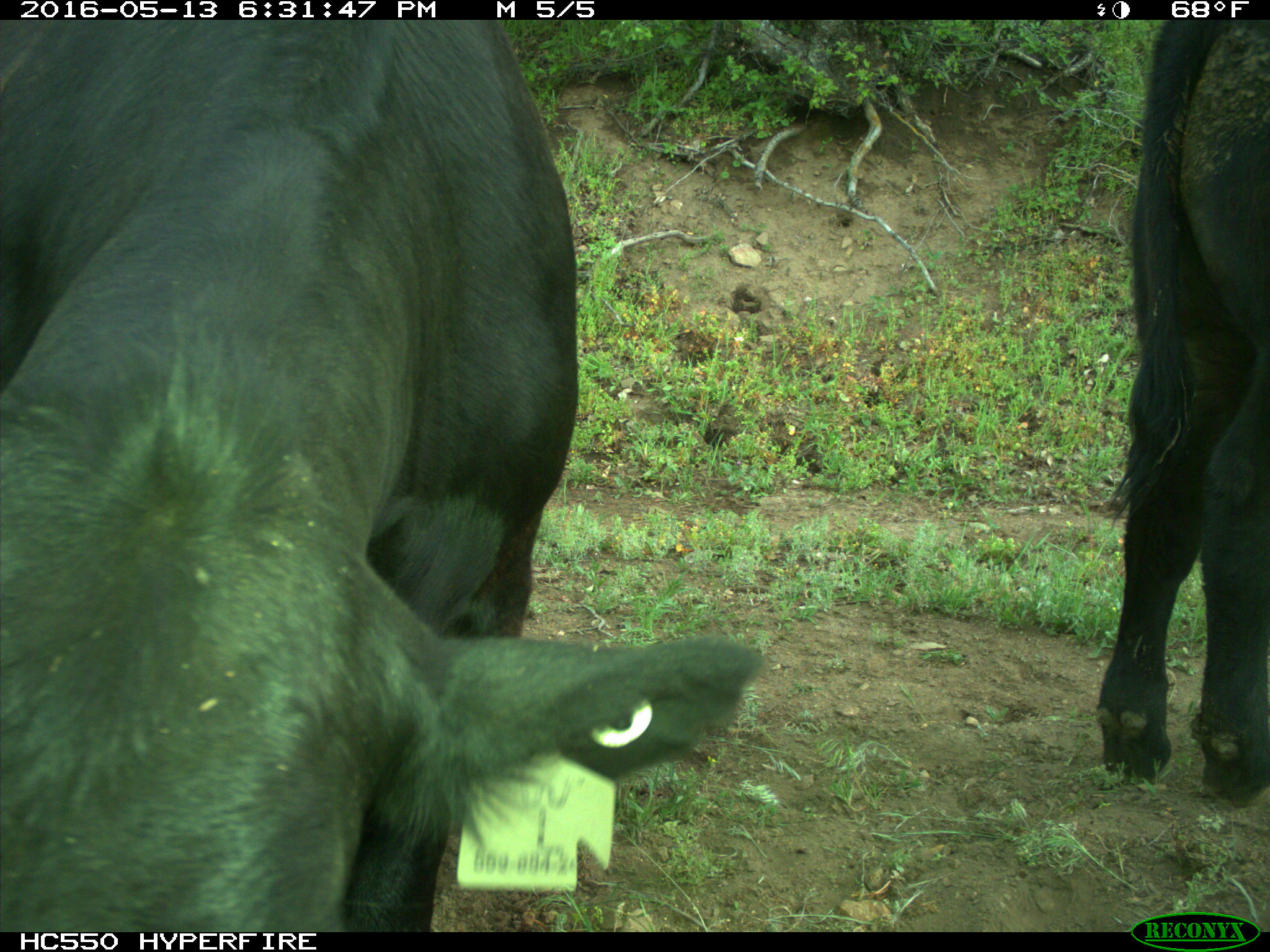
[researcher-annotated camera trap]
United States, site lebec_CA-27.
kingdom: Animalia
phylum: Chordata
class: Mammalia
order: Artiodactyla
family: Bovidae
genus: Bos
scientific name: Bos taurus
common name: domestic cow